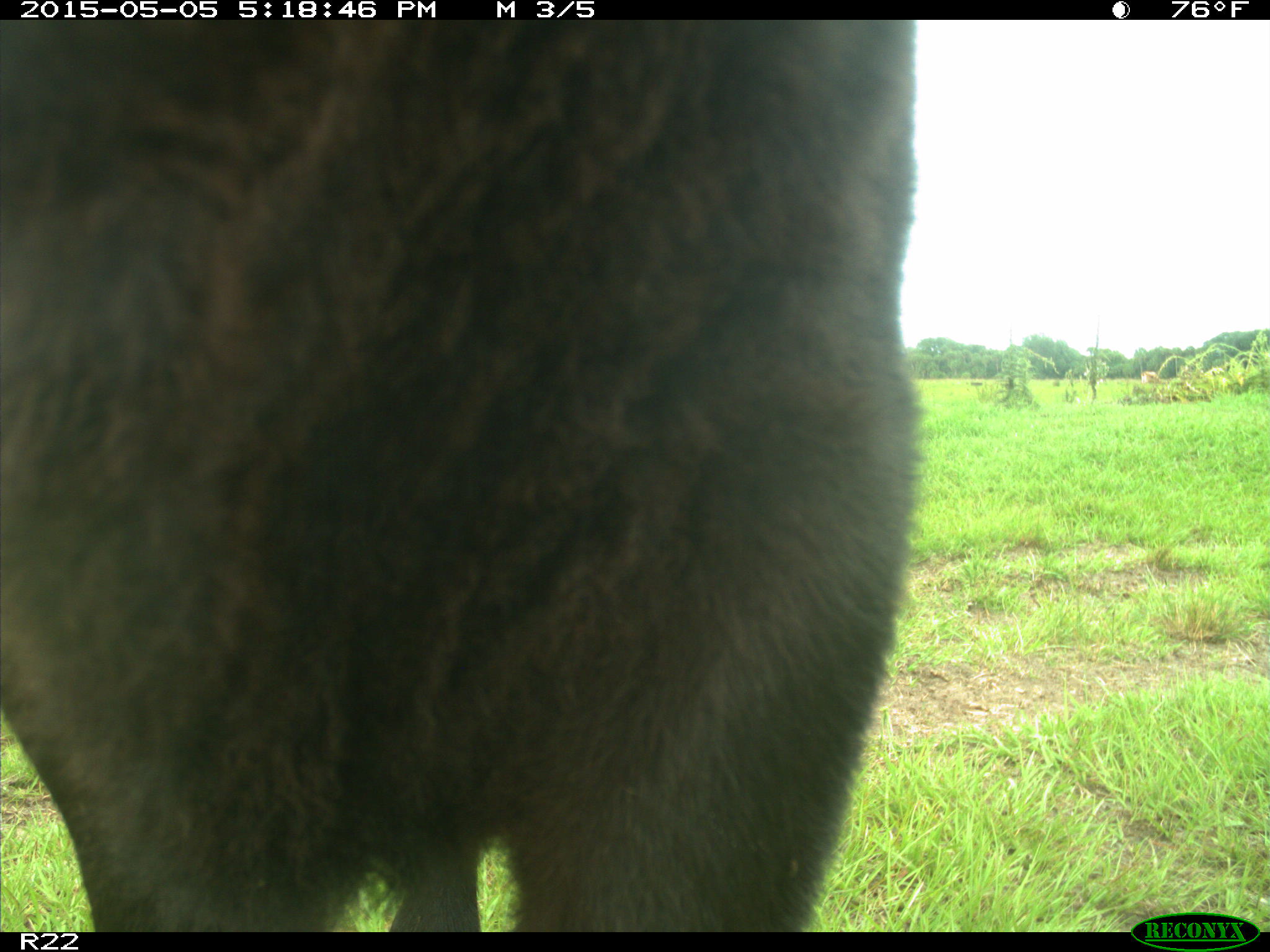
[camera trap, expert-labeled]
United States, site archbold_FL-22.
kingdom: Animalia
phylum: Chordata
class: Mammalia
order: Artiodactyla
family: Bovidae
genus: Bos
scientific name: Bos taurus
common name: domestic cow